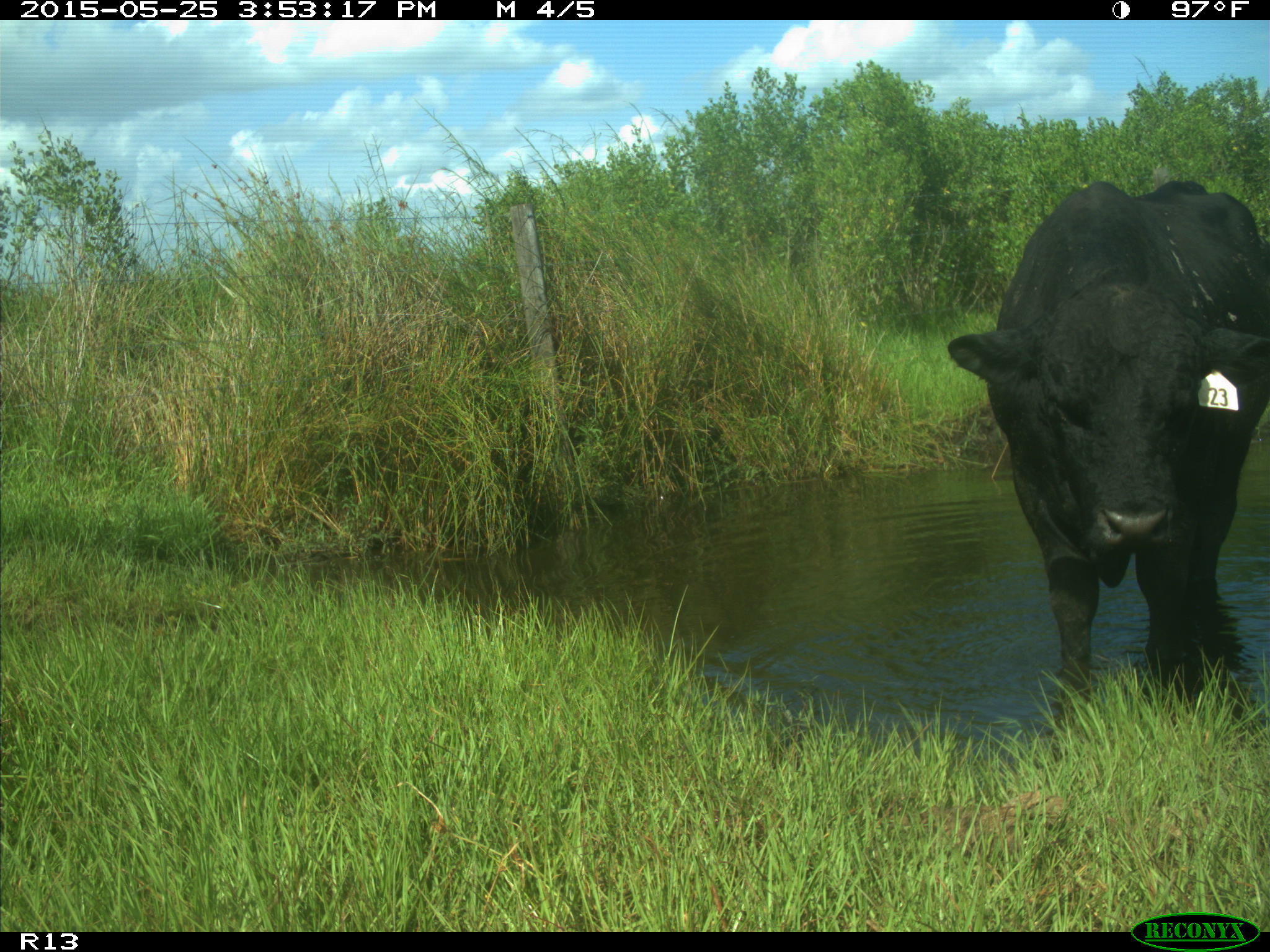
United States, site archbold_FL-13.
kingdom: Animalia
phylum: Chordata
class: Mammalia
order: Artiodactyla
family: Bovidae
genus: Bos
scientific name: Bos taurus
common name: domestic cow